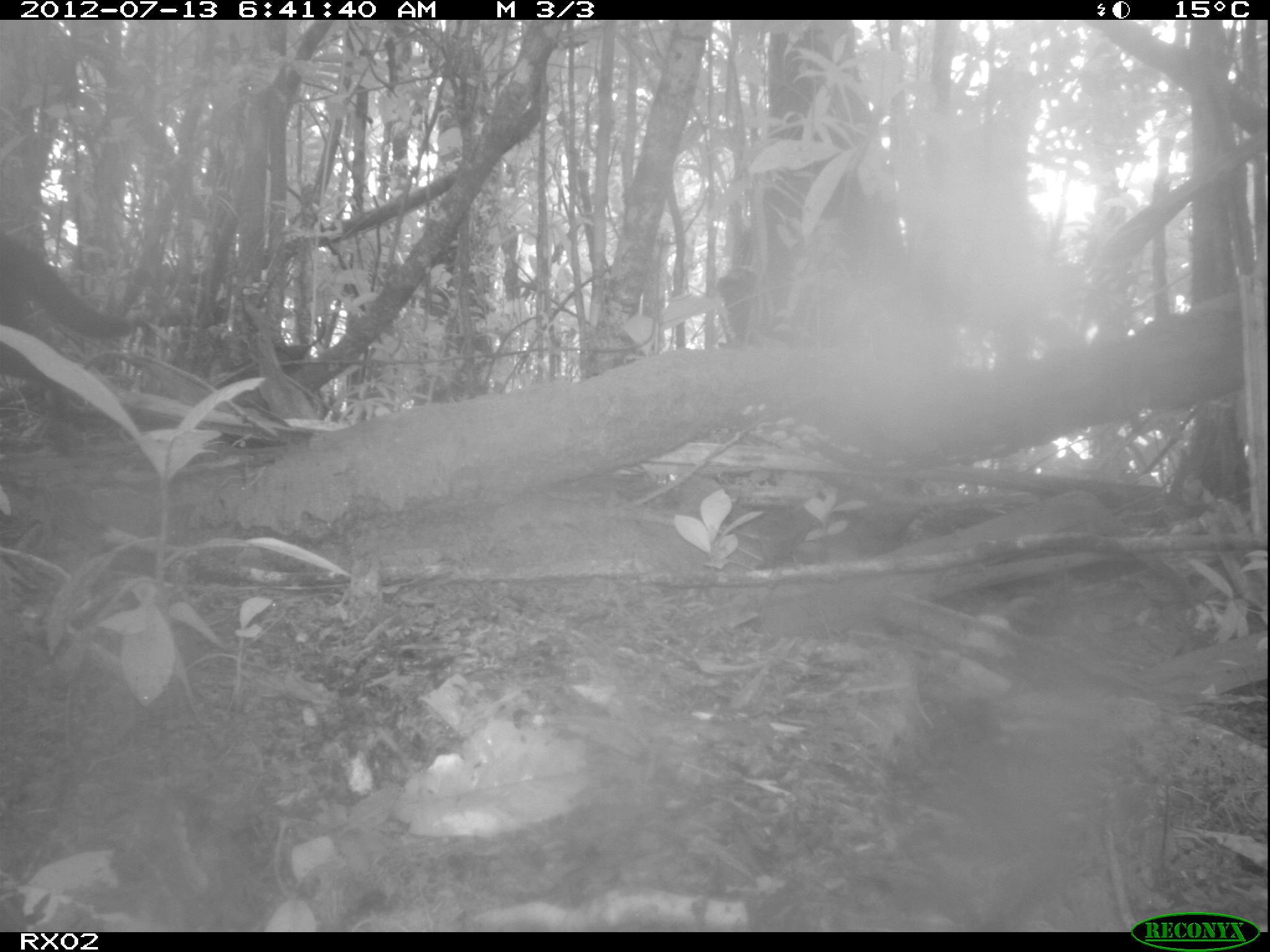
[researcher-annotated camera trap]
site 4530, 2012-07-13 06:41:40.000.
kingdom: Animalia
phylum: Chordata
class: Mammalia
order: Carnivora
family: Felidae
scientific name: Felidae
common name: felids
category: felis sp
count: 1